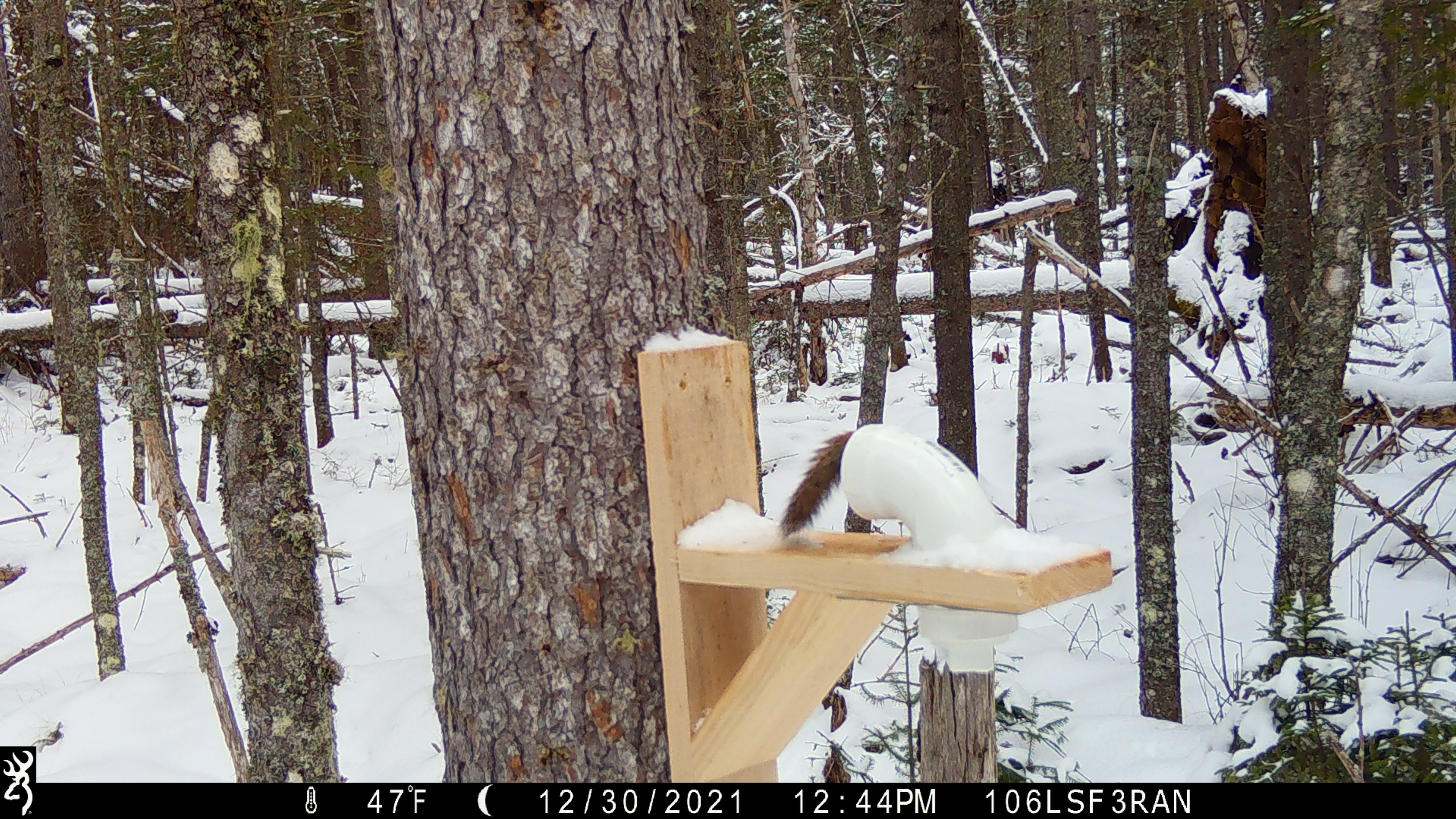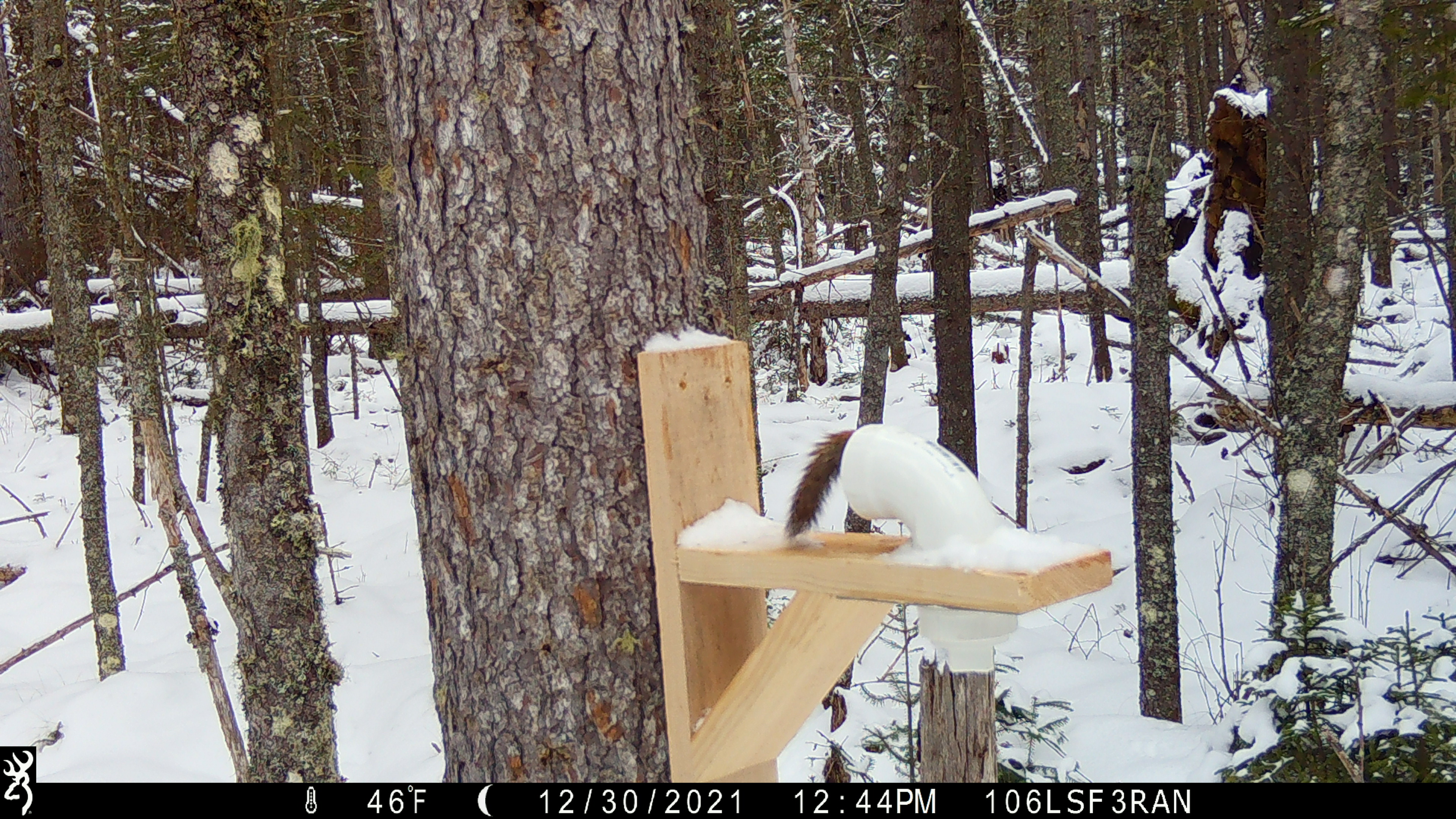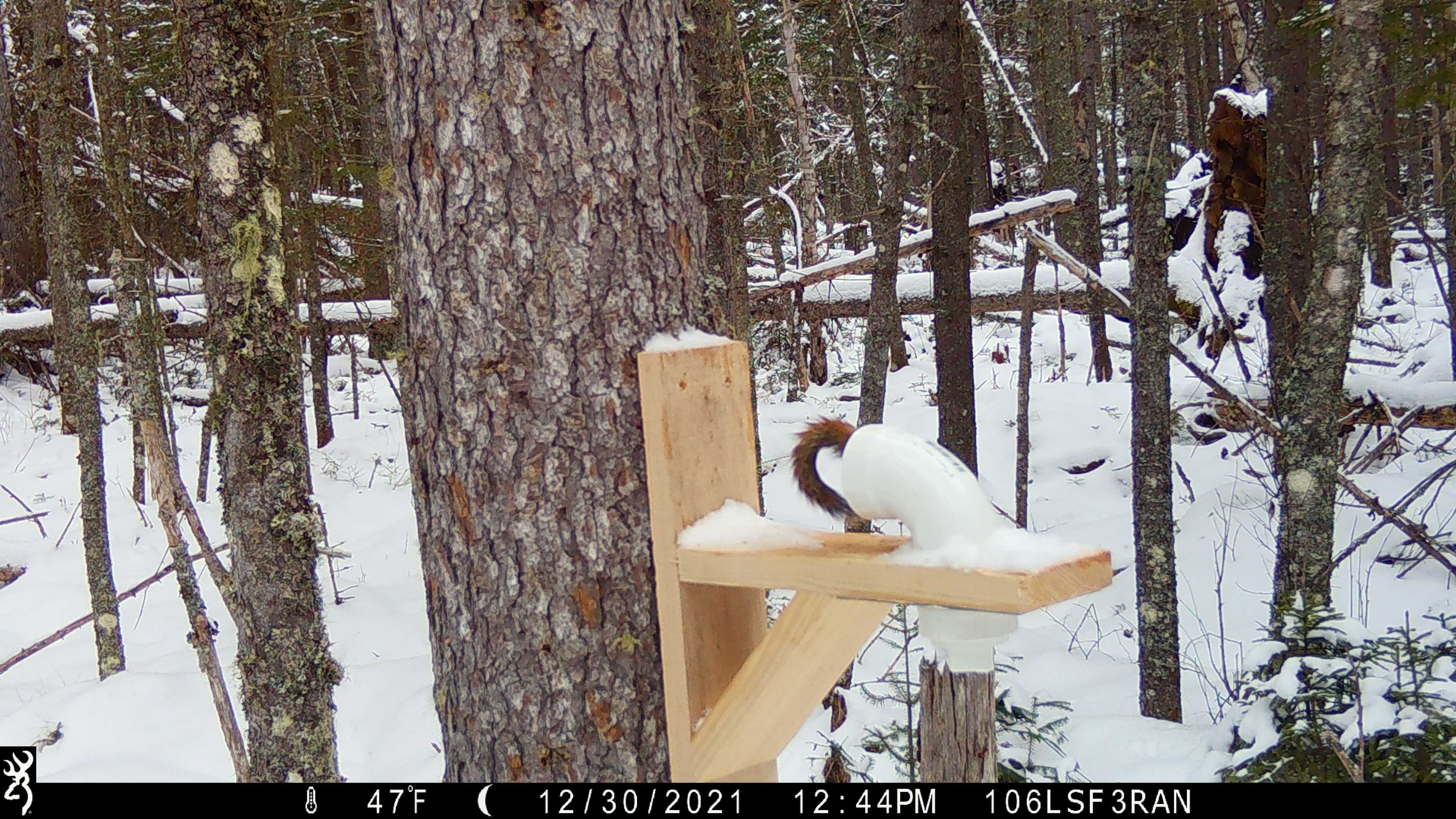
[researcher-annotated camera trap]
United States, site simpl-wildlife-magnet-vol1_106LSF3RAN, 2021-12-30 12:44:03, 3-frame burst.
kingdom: Animalia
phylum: Chordata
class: Mammalia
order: Rodentia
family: Sciuridae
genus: Tamiasciurus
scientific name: Tamiasciurus hudsonicus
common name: red squirrel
Red squirrel (Tamiasciurus hudsonicus).